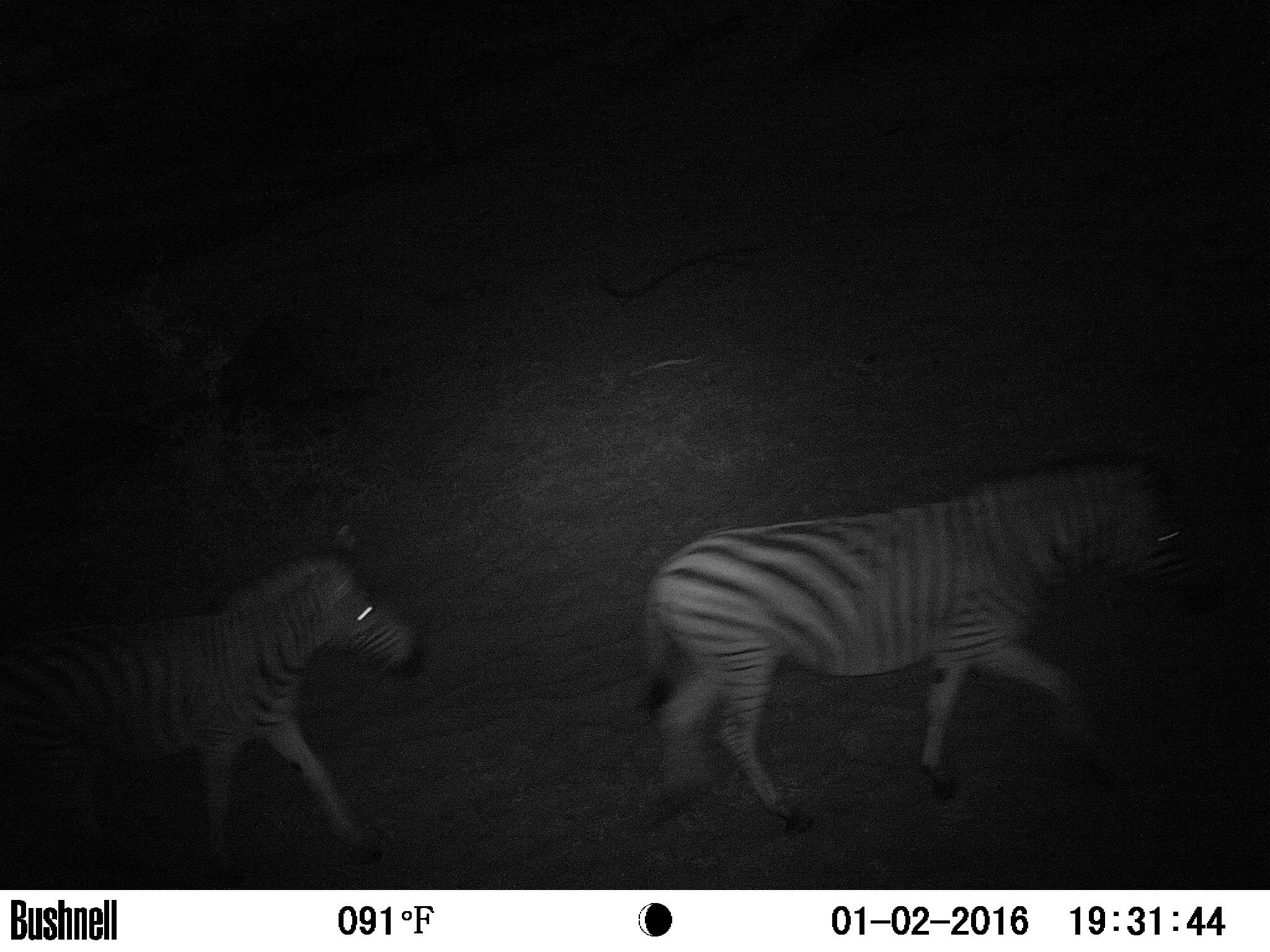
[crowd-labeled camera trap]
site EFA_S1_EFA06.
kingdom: Animalia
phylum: Chordata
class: Mammalia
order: Perissodactyla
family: Equidae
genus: Equus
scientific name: Equus quagga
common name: plains zebra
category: zebraplains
Zebraplains (plains zebra) (Equus quagga), count 2. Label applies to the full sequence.